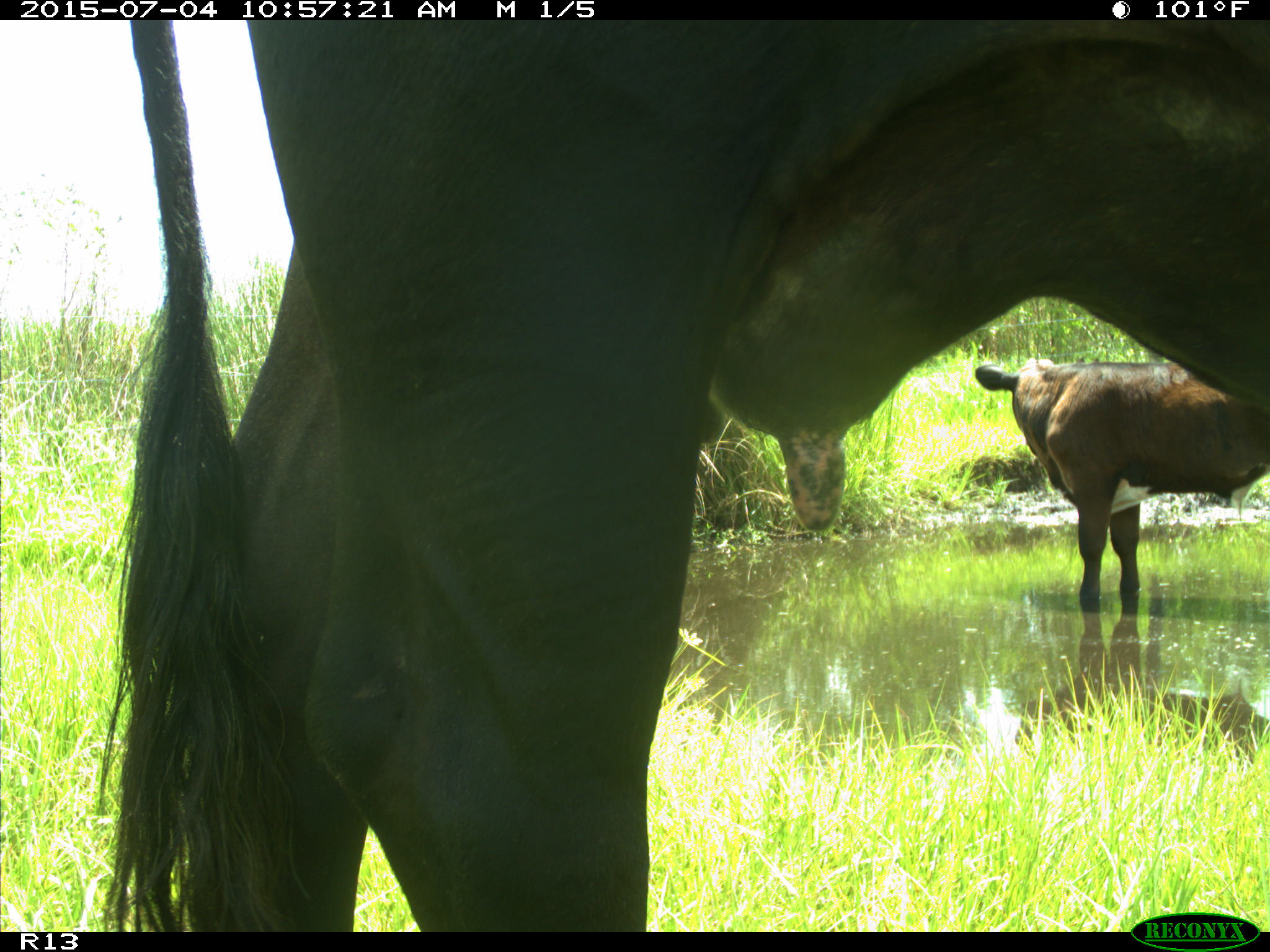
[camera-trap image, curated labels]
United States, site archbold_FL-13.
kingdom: Animalia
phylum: Chordata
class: Mammalia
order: Artiodactyla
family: Bovidae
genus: Bos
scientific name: Bos taurus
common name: domestic cow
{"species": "Bos taurus (domestic cow)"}